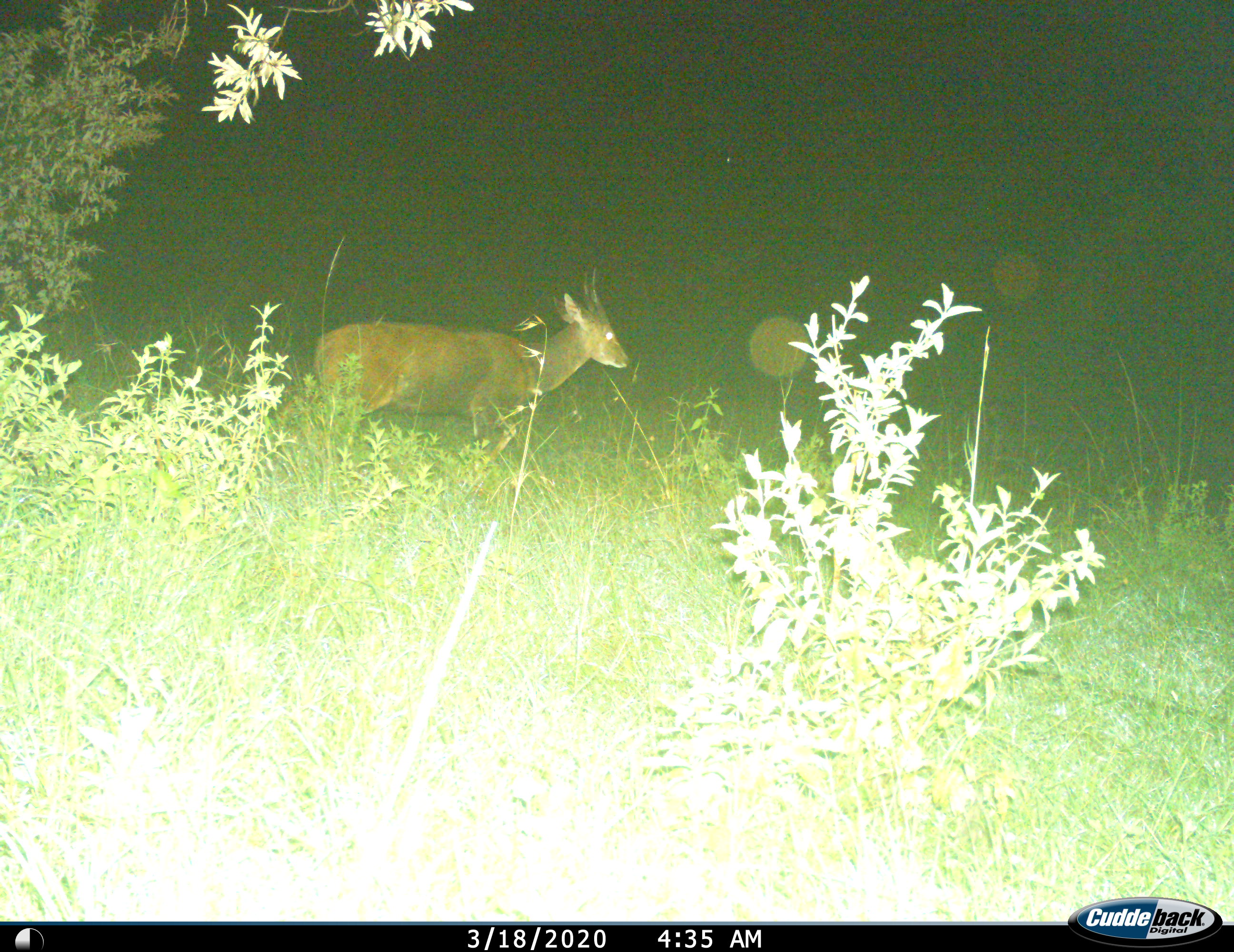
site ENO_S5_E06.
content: unidentified animal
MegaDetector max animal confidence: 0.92